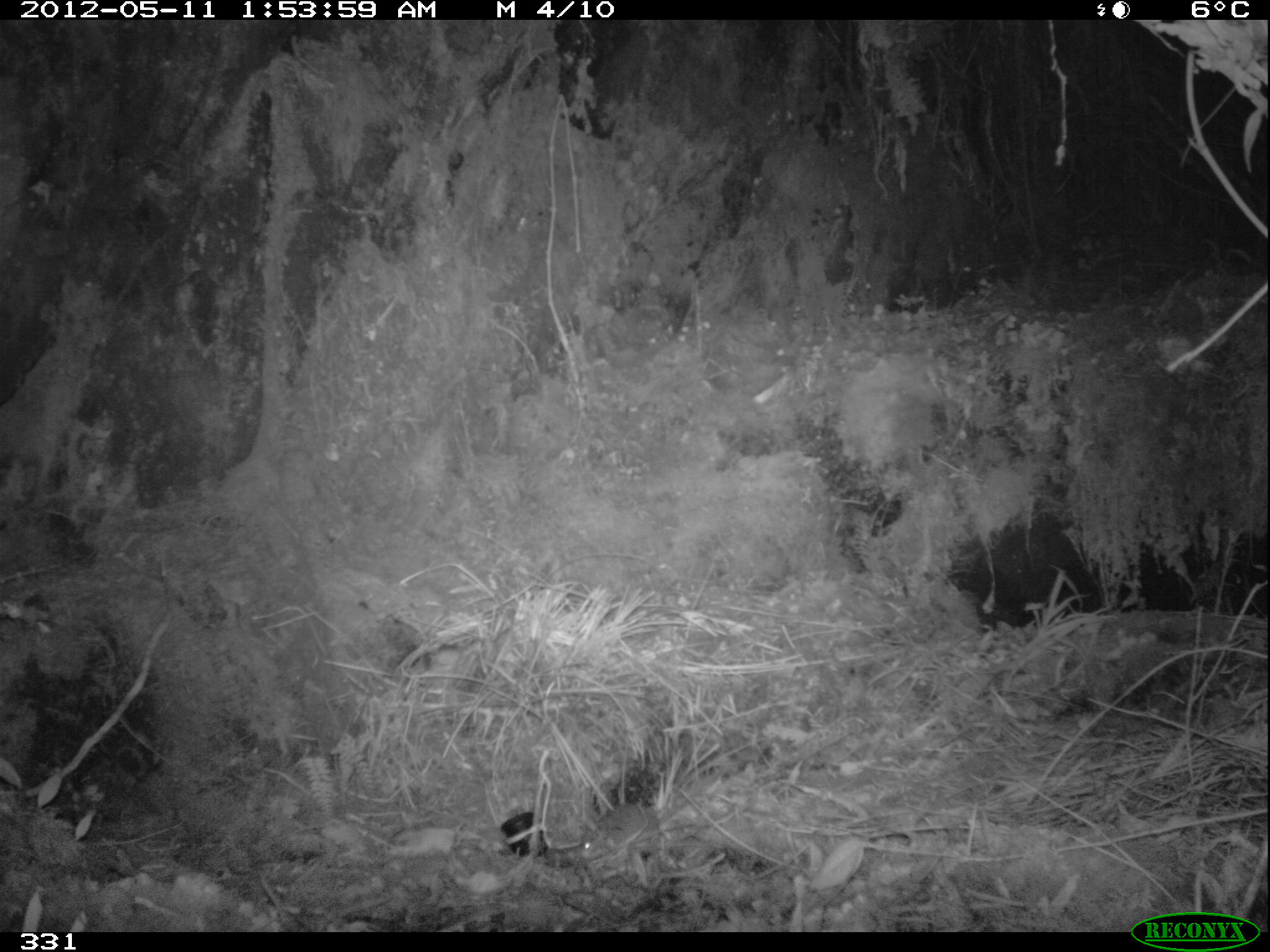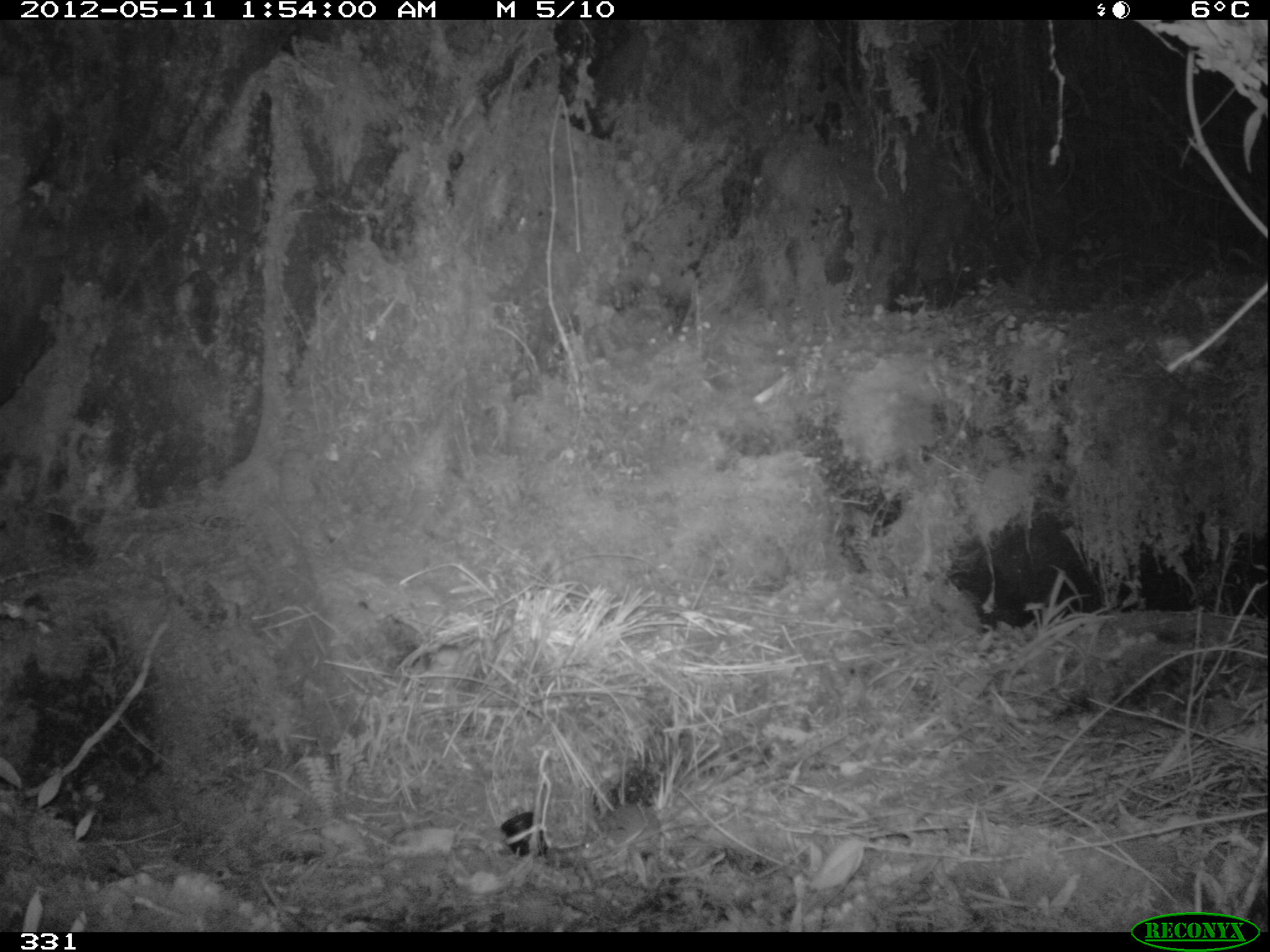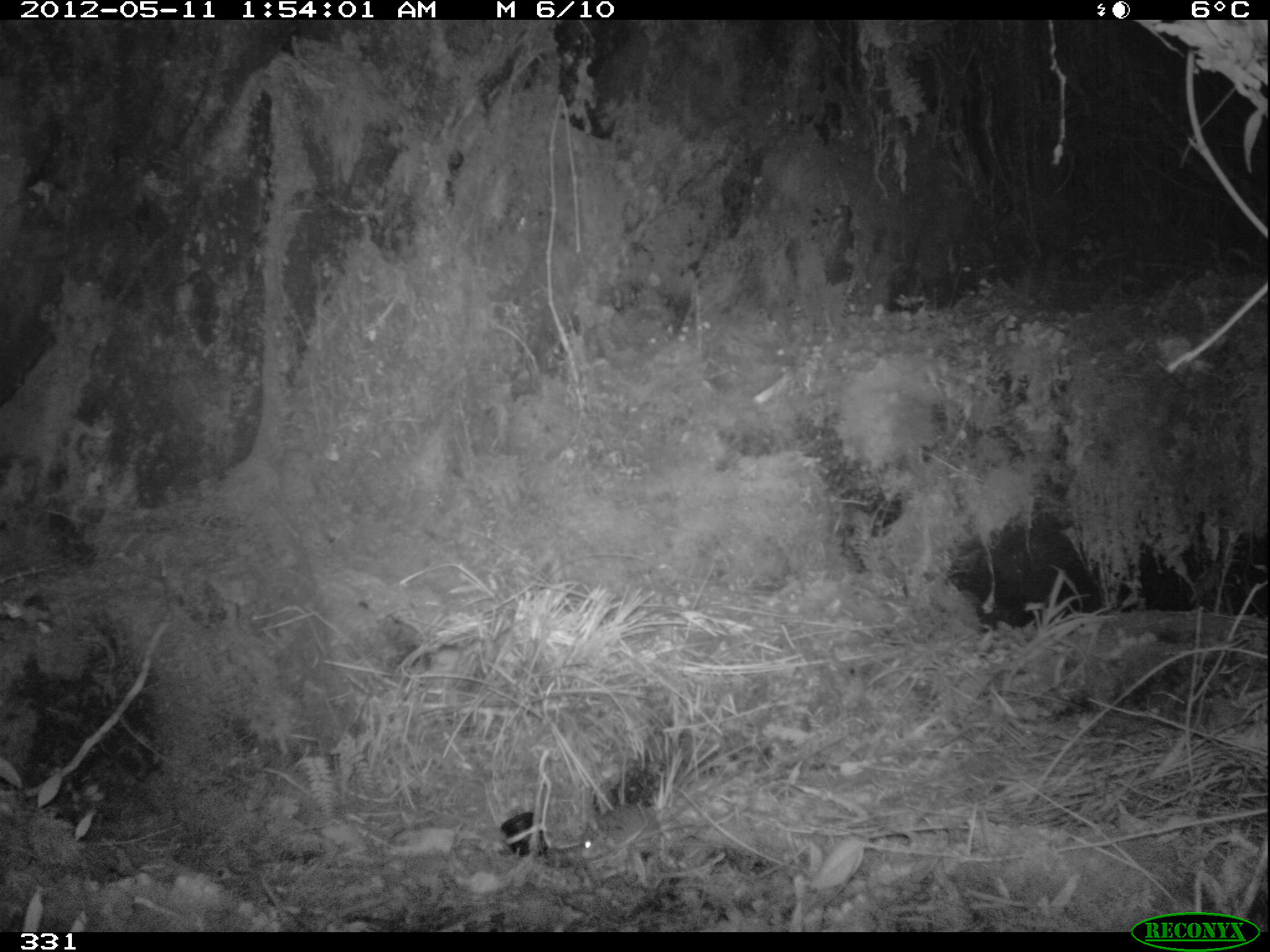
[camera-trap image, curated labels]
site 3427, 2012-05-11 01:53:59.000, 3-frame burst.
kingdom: Animalia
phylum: Chordata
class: Mammalia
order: Rodentia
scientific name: Rodentia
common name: rodents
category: unknown rodent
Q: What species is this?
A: Unknown rodent (rodents) (Rodentia).